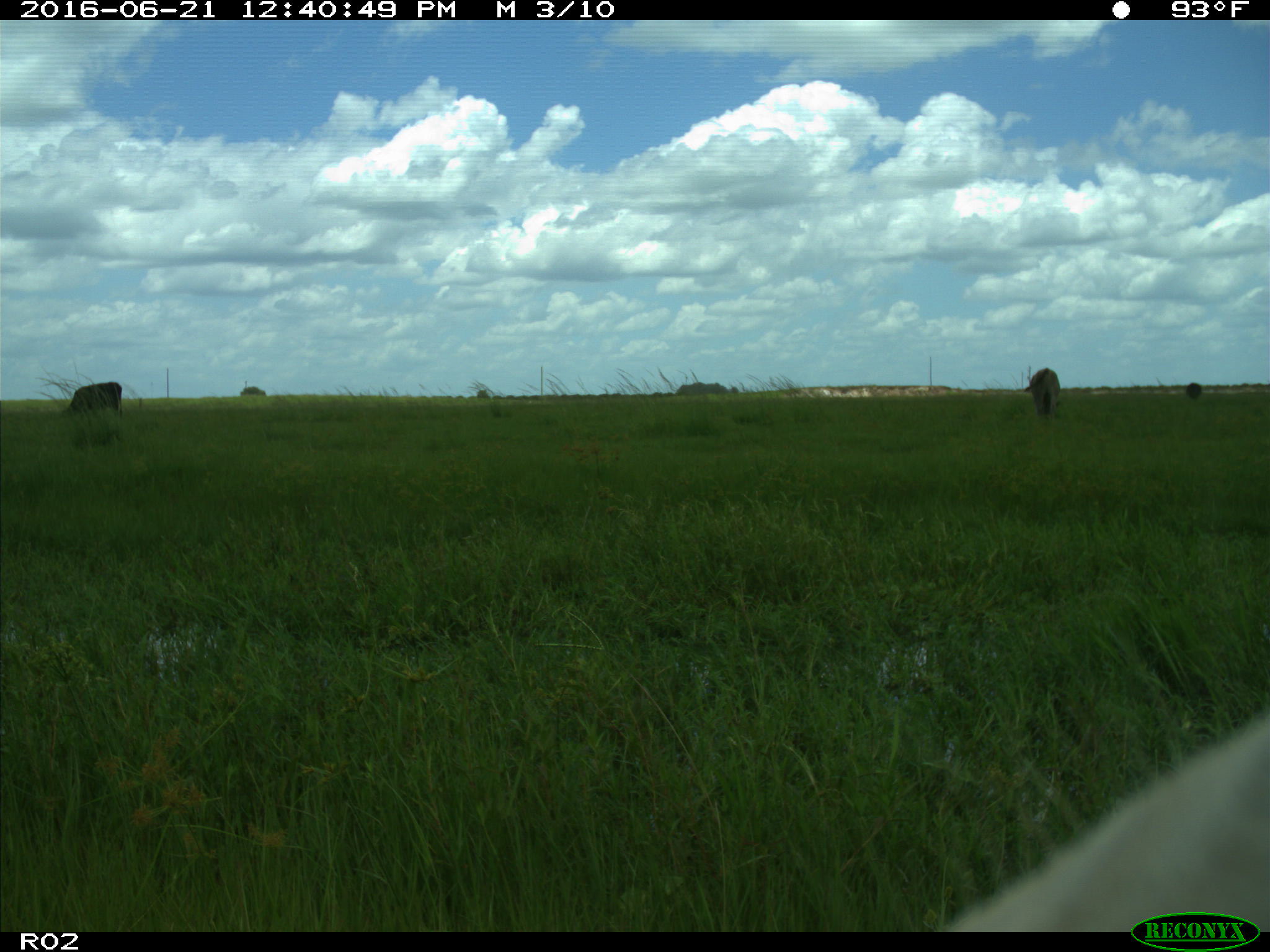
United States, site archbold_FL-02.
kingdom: Animalia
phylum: Chordata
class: Mammalia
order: Artiodactyla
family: Bovidae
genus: Bos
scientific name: Bos taurus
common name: domestic cow